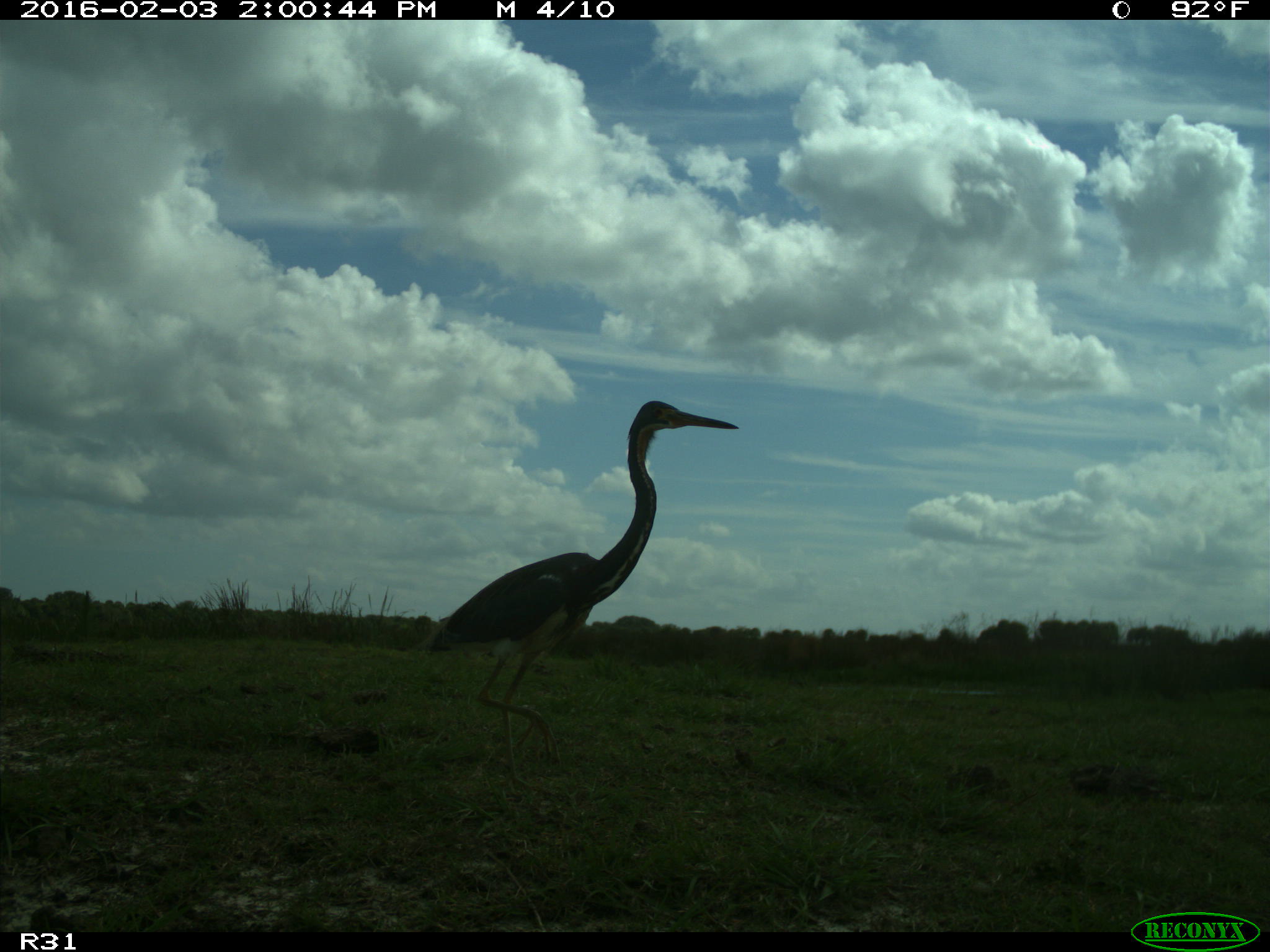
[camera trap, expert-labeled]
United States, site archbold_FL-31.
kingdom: Animalia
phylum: Chordata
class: Aves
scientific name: Aves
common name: birds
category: unidentified bird